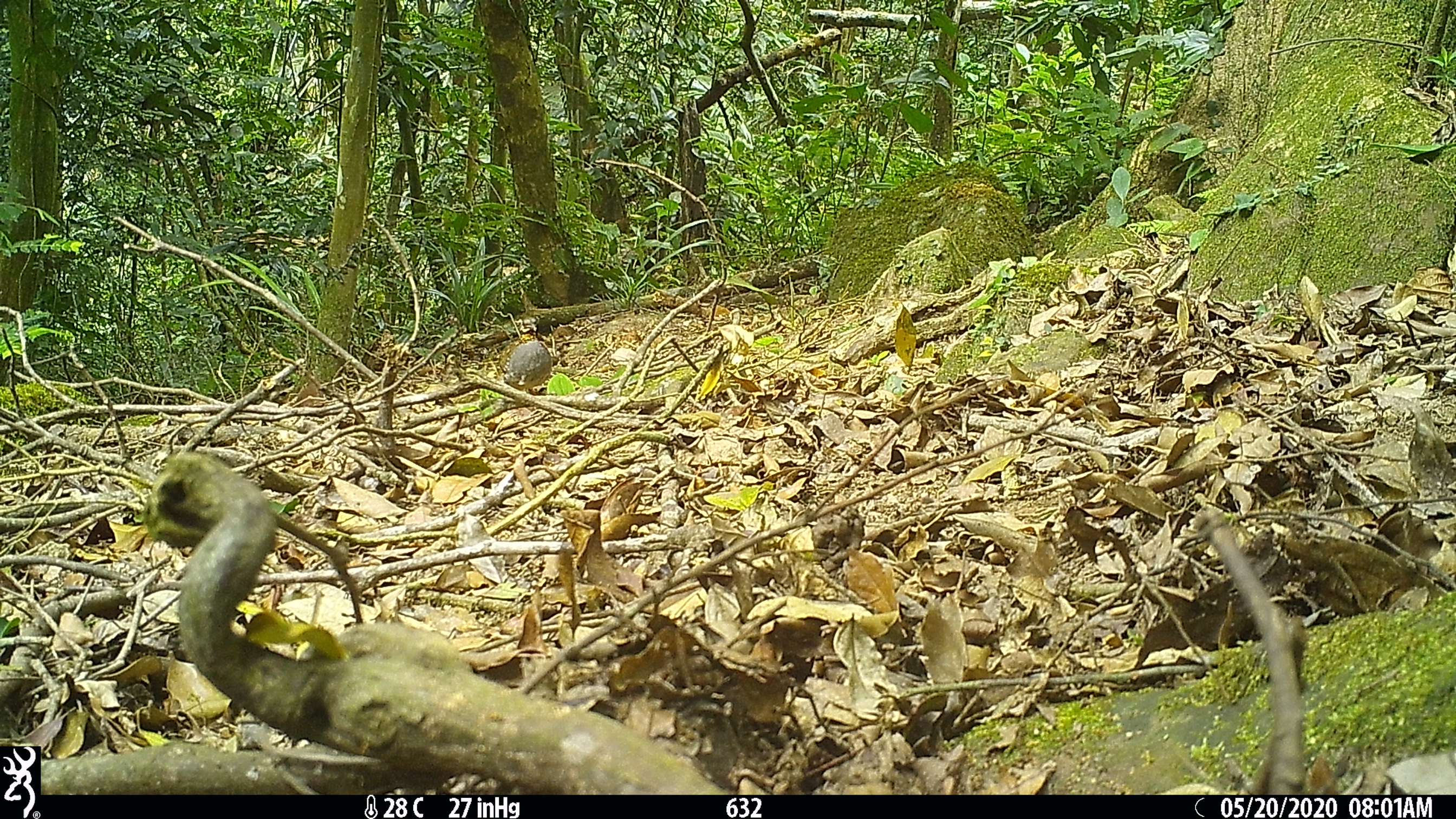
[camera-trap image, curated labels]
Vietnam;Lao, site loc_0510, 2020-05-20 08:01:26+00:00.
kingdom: Animalia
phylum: Chordata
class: Aves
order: Galliformes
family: Phasianidae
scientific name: Phasianidae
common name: partridge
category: unidentified partridge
Unidentified partridge (partridge) (Phasianidae). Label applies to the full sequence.